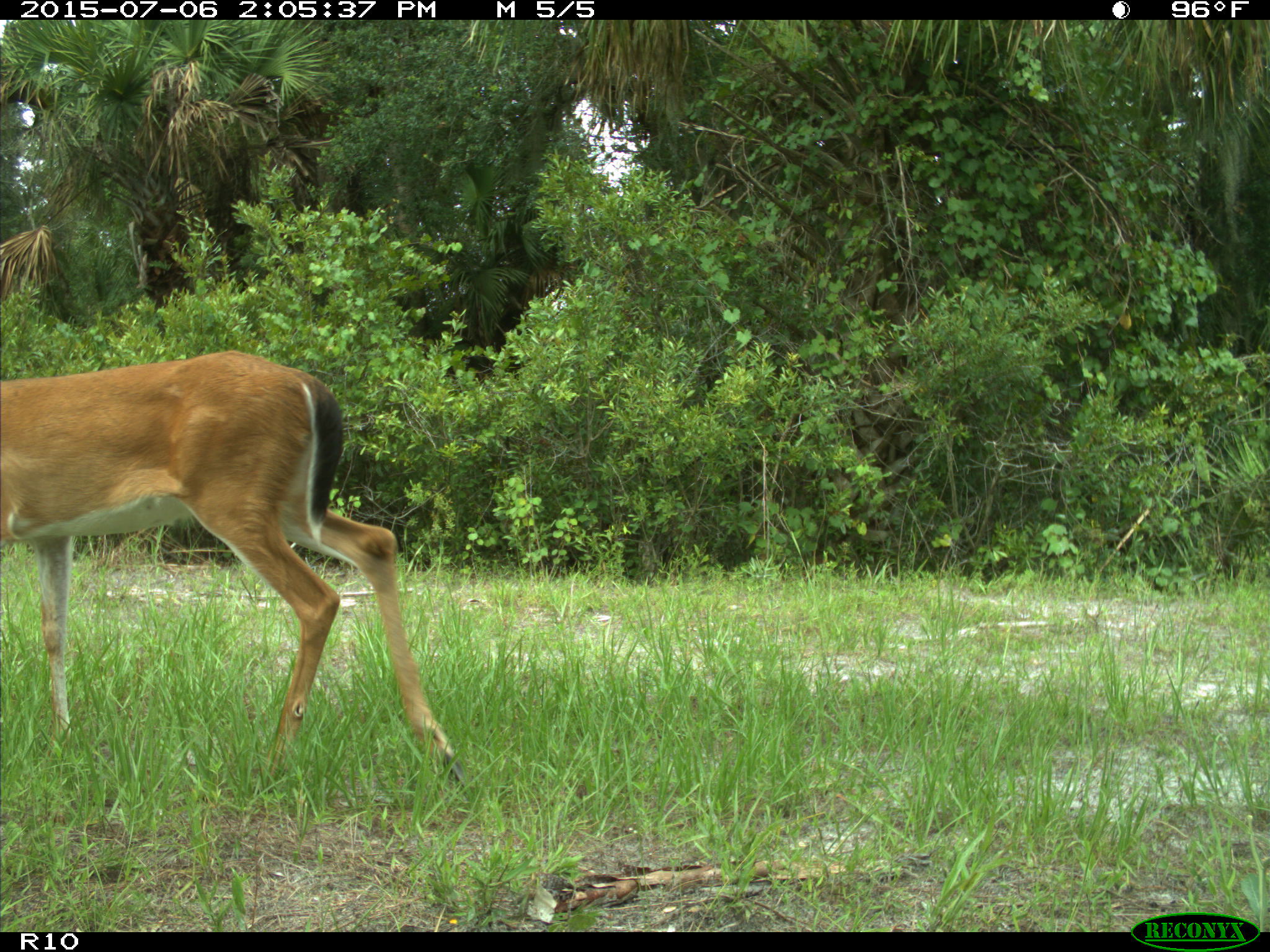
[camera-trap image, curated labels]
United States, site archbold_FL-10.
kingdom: Animalia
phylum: Chordata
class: Mammalia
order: Artiodactyla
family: Cervidae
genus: Odocoileus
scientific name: Odocoileus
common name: deer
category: unidentified deer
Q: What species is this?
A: Unidentified deer (deer) (Odocoileus).